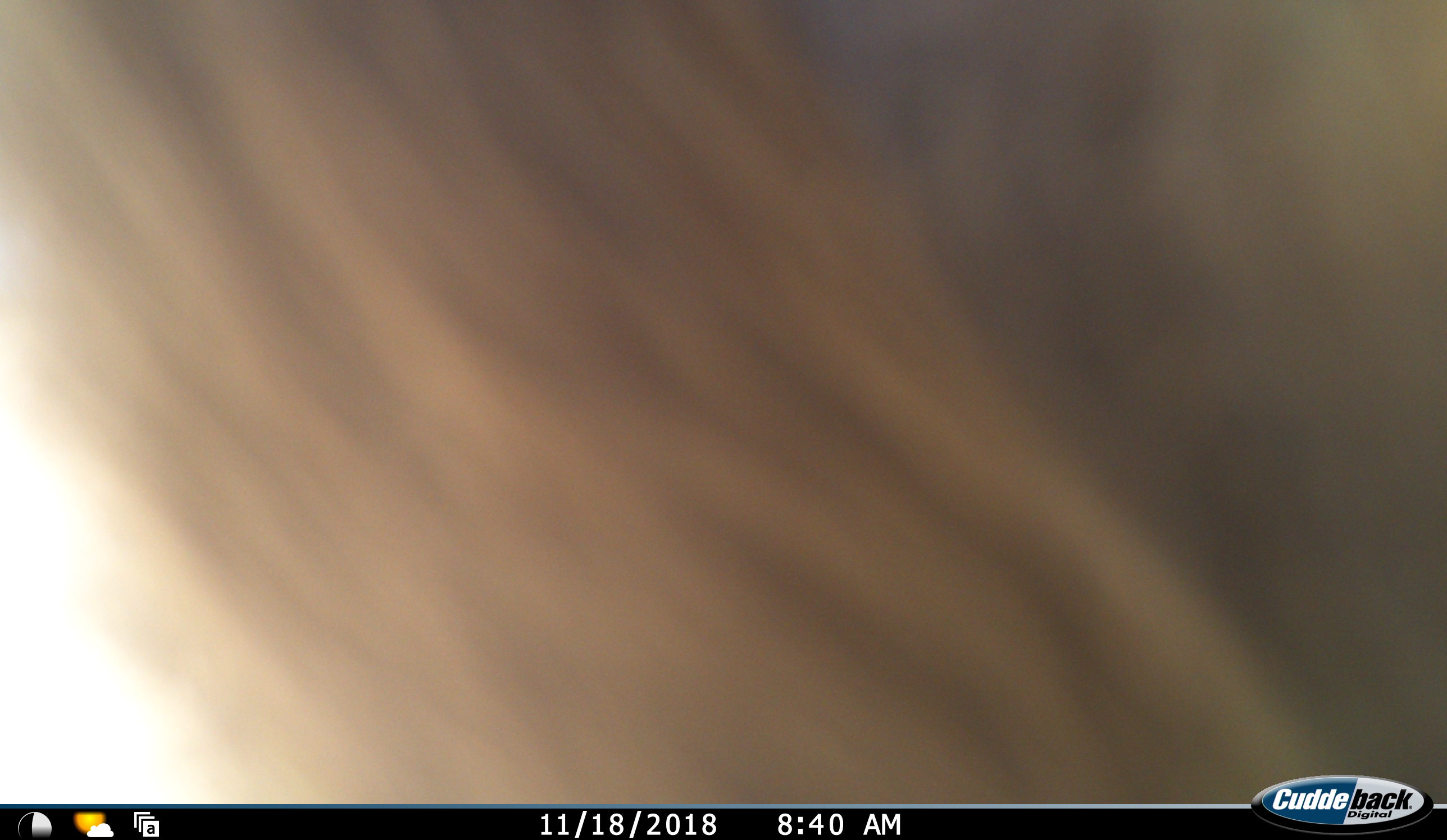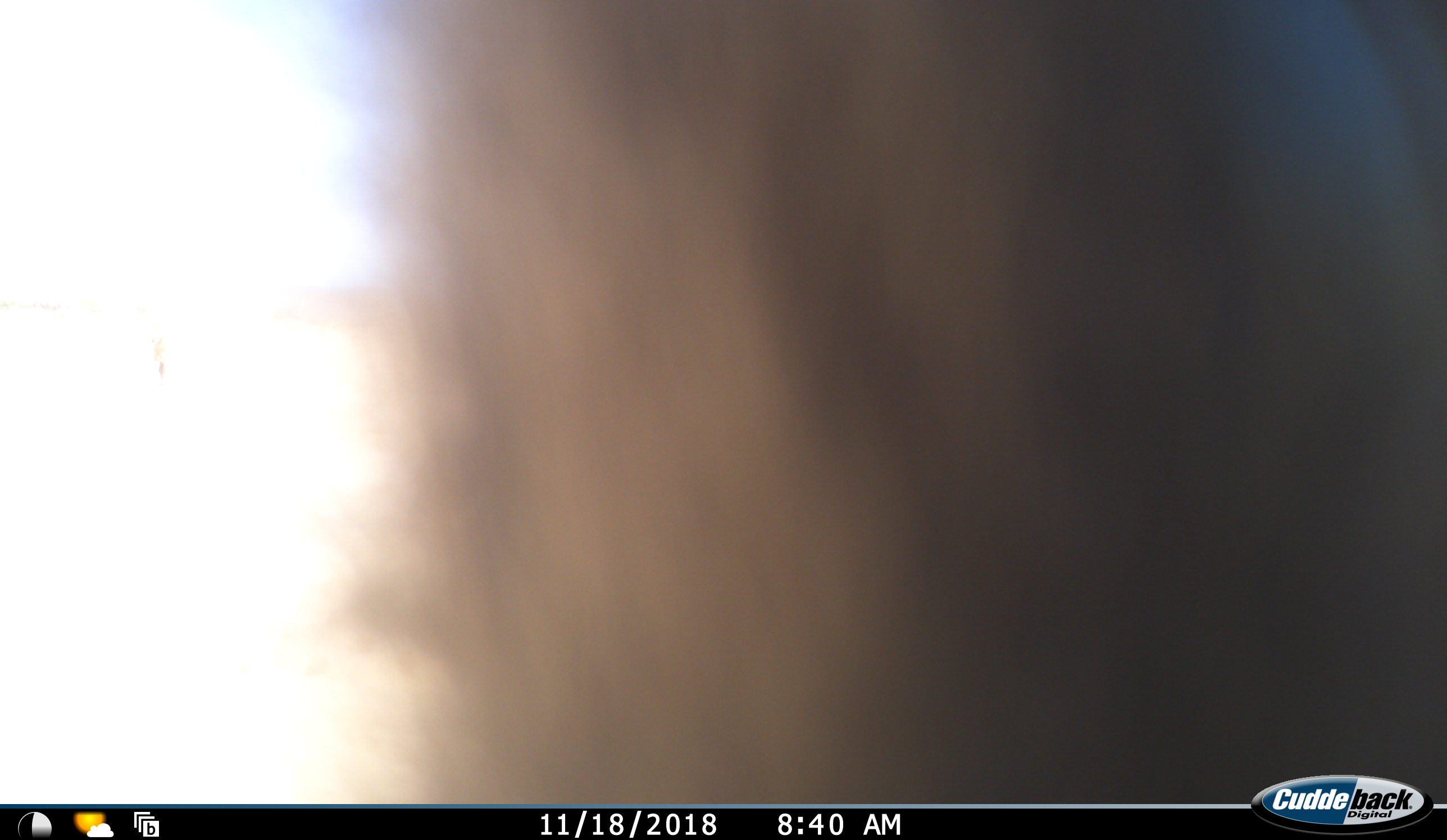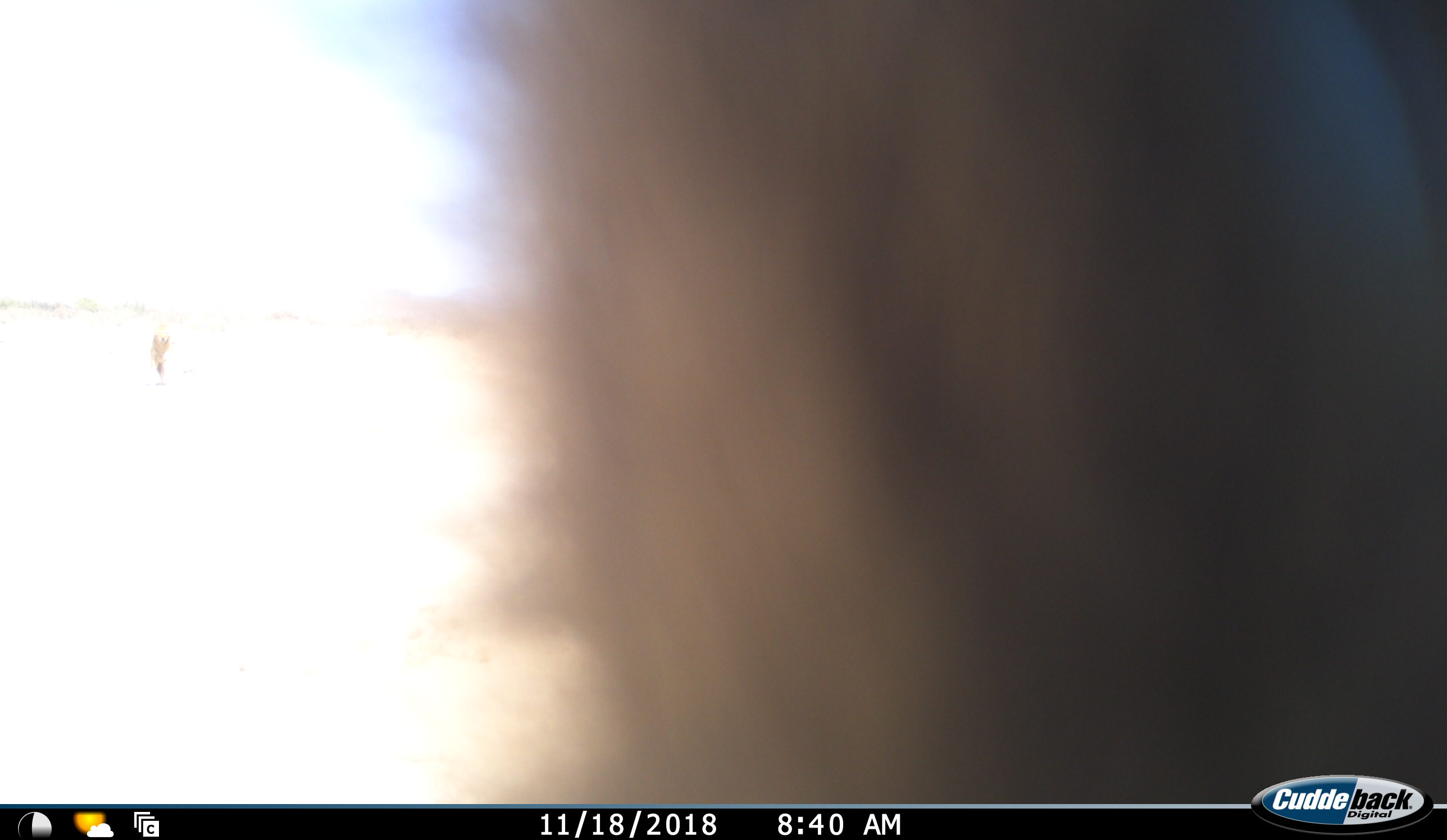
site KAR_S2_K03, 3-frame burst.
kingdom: Animalia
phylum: Chordata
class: Mammalia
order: Primates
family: Cercopithecidae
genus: Papio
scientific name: Papio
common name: baboon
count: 1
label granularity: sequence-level